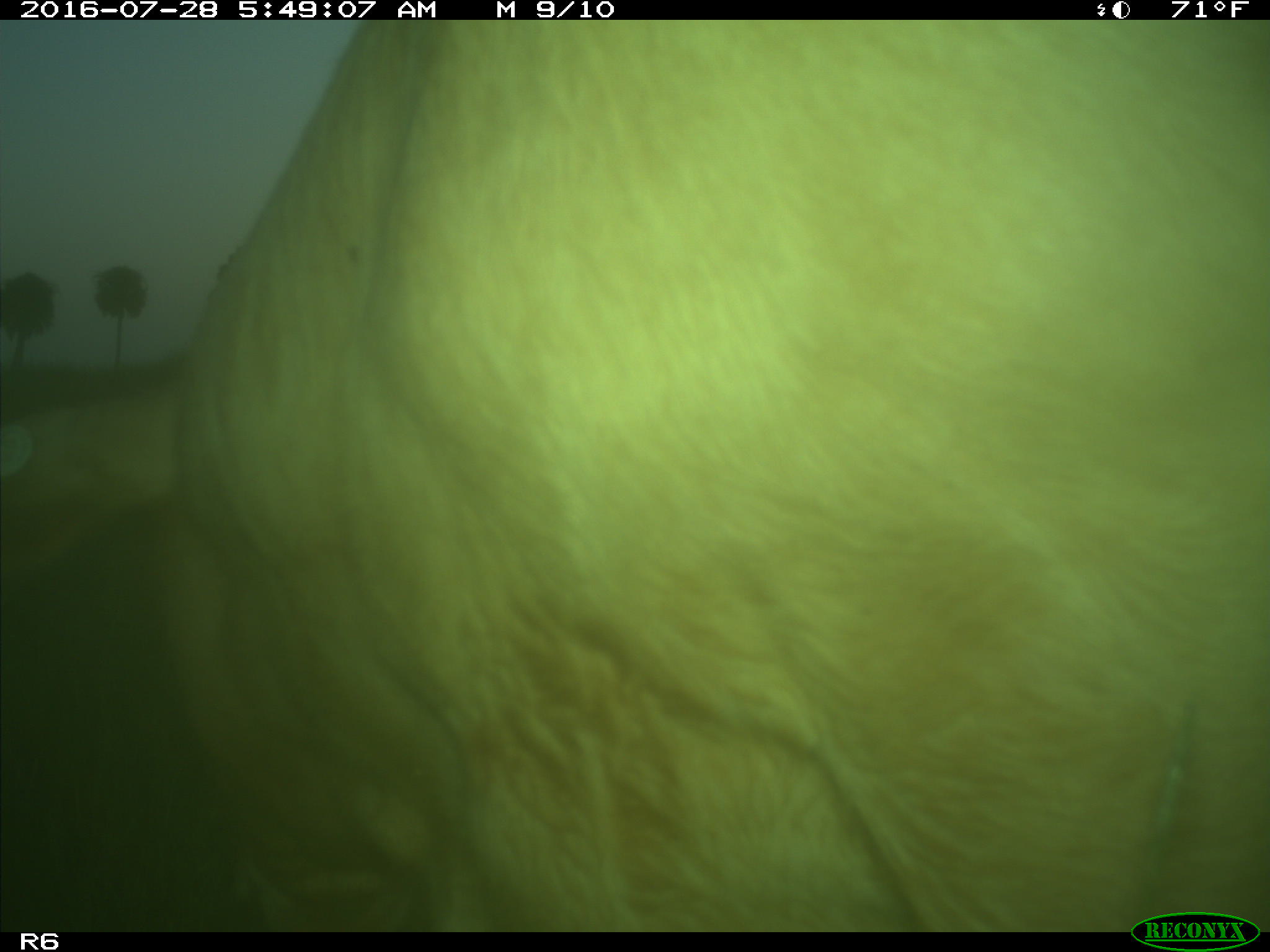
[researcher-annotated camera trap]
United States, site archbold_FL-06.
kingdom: Animalia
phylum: Chordata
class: Mammalia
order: Artiodactyla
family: Bovidae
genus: Bos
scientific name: Bos taurus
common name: domestic cow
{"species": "Bos taurus (domestic cow)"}